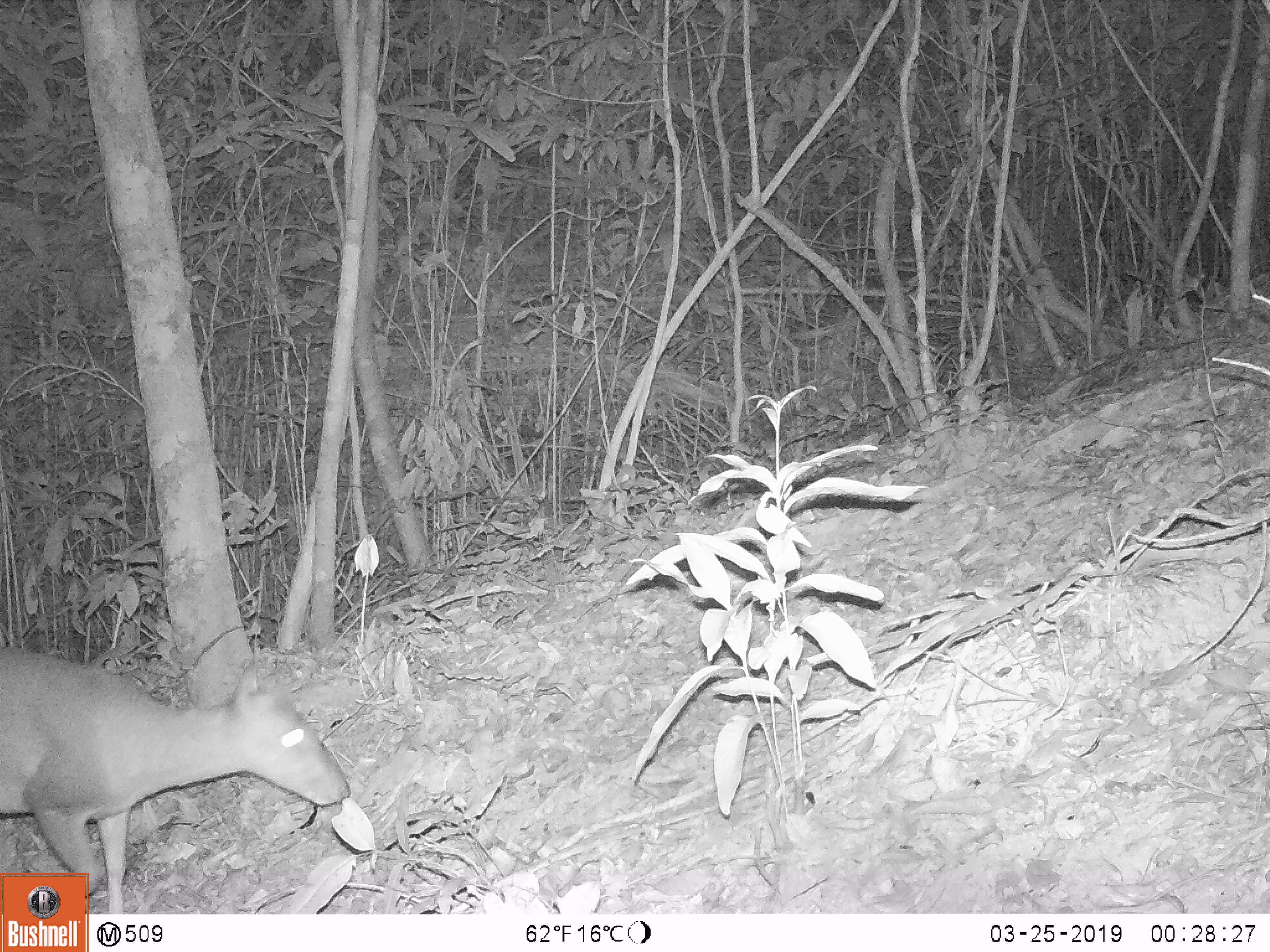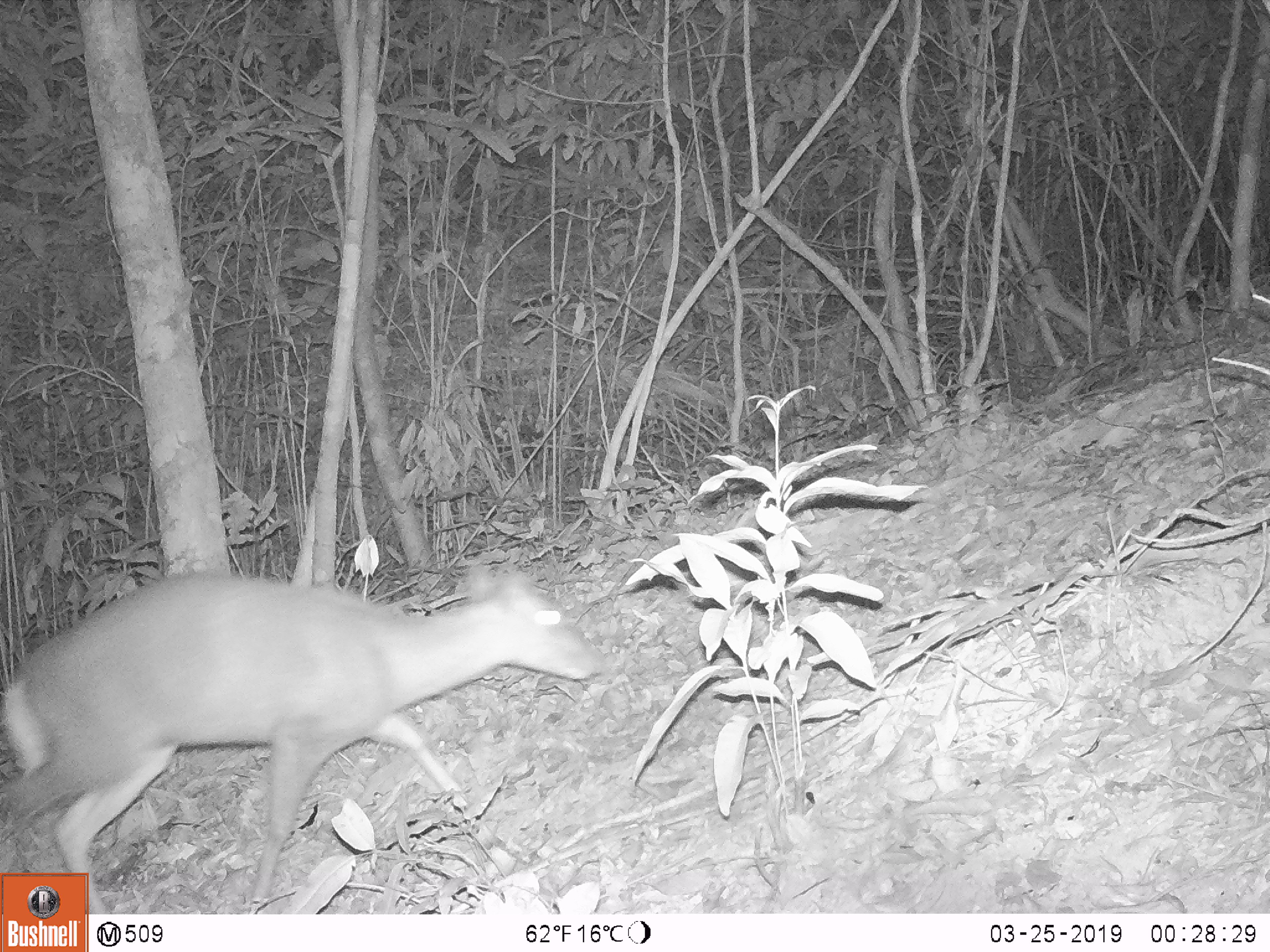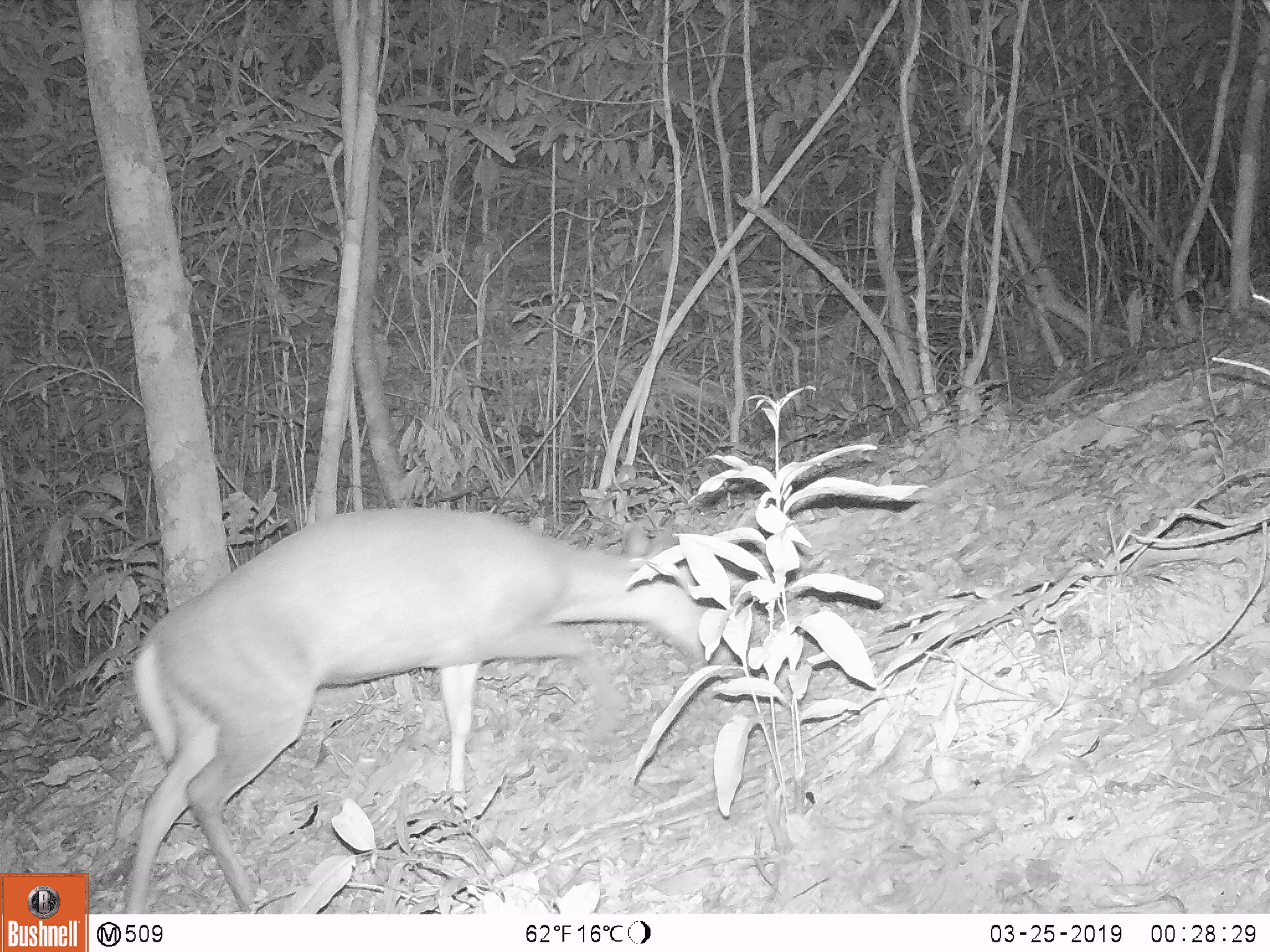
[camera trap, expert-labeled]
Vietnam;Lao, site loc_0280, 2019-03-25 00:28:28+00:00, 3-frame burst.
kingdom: Animalia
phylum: Chordata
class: Mammalia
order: Artiodactyla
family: Cervidae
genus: Muntiacus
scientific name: Muntiacus rooseveltorum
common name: roosevelt's muntjac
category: roosevelts muntjac group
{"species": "roosevelts muntjac group (roosevelt's muntjac) (Muntiacus rooseveltorum)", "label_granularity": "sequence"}